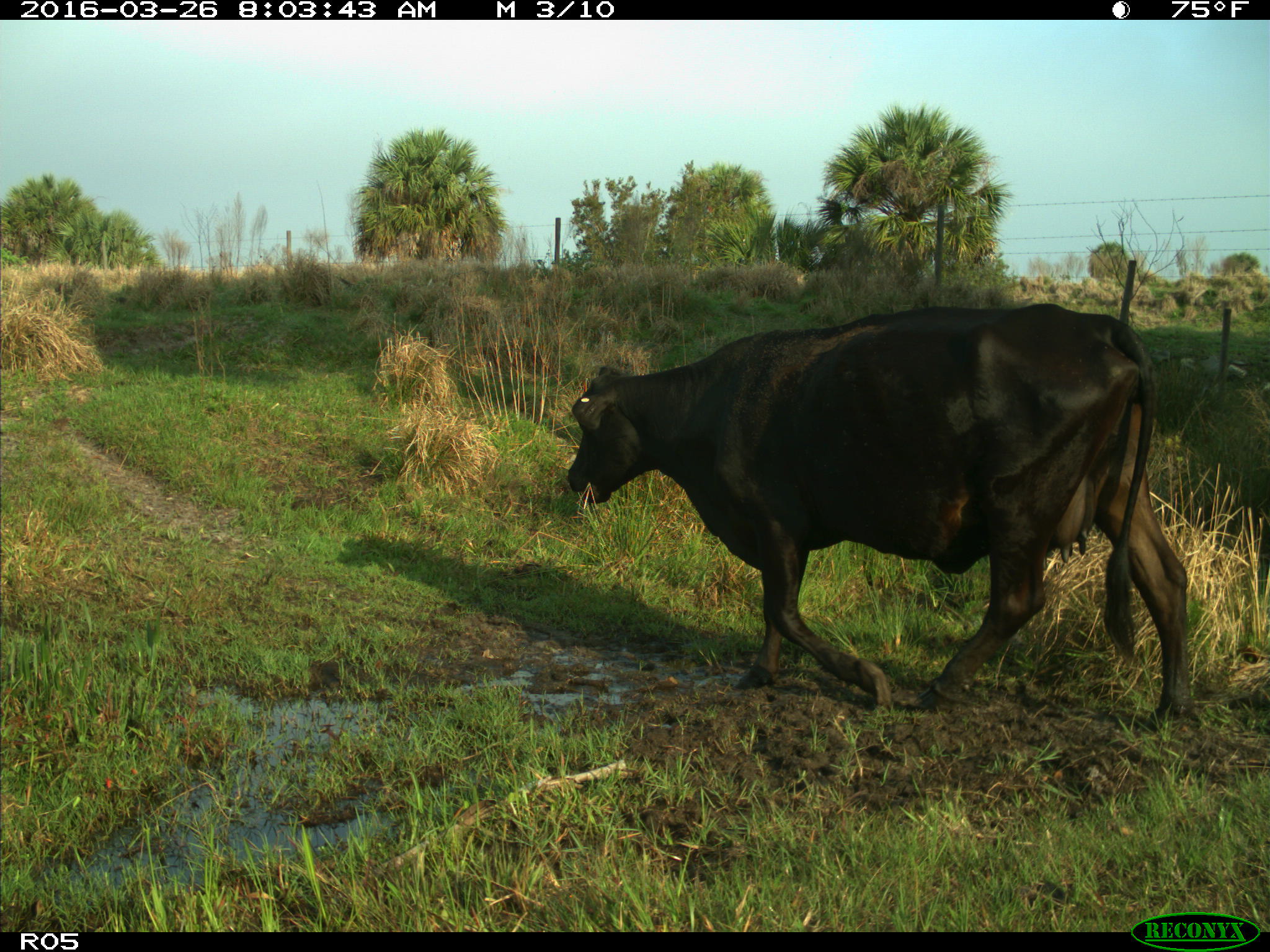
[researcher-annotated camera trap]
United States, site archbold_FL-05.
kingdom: Animalia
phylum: Chordata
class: Mammalia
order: Artiodactyla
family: Bovidae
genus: Bos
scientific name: Bos taurus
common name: domestic cow